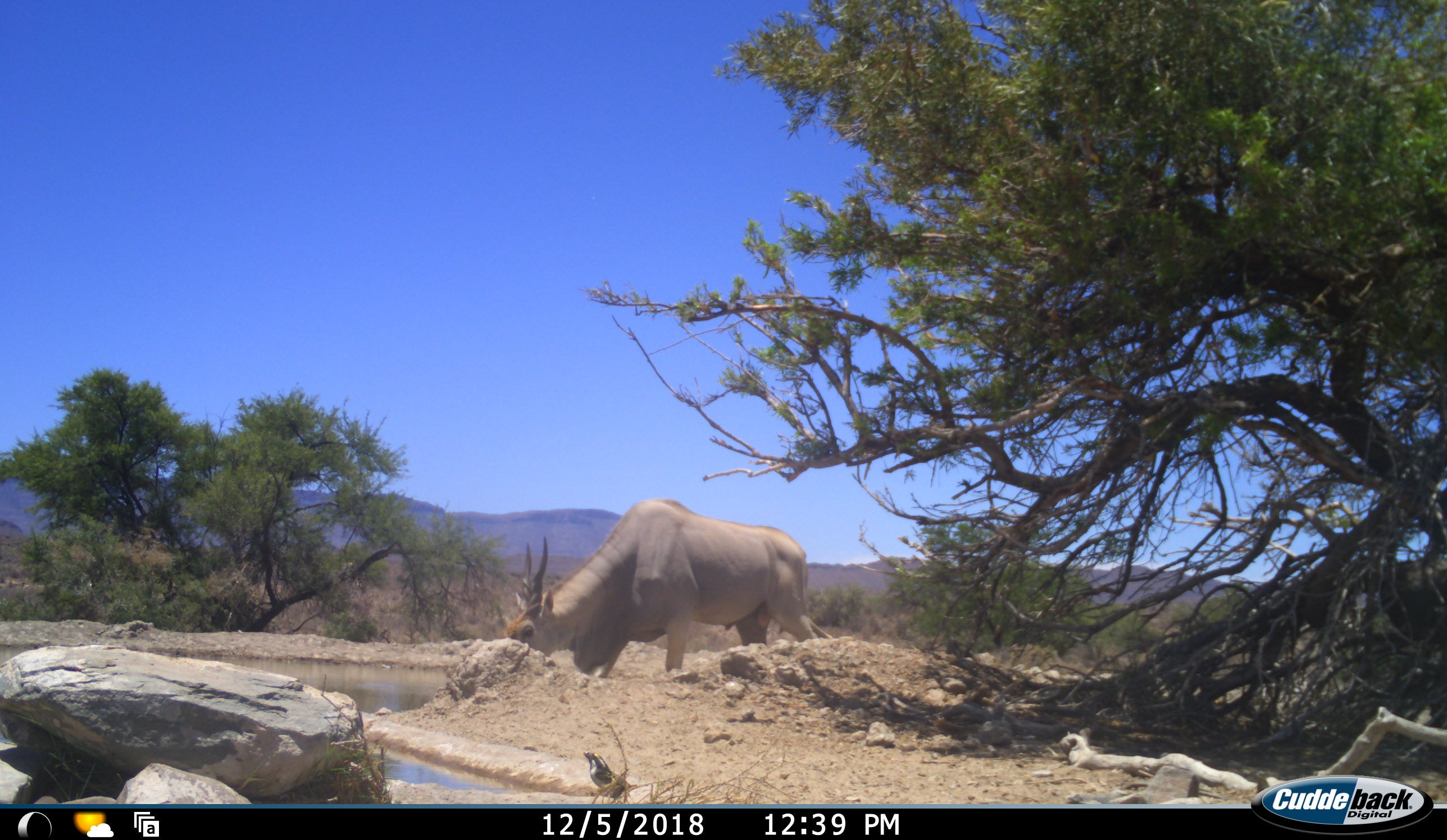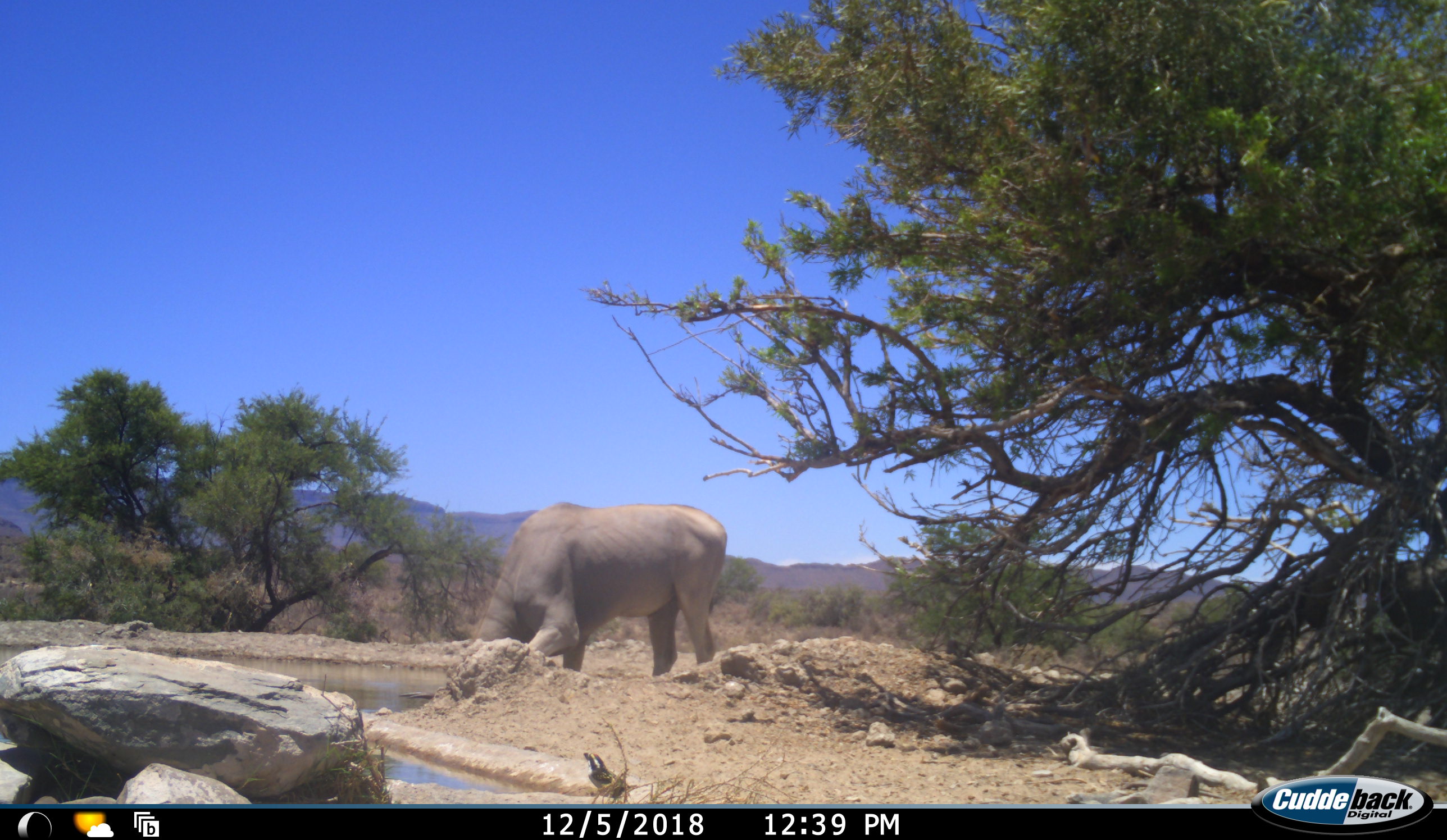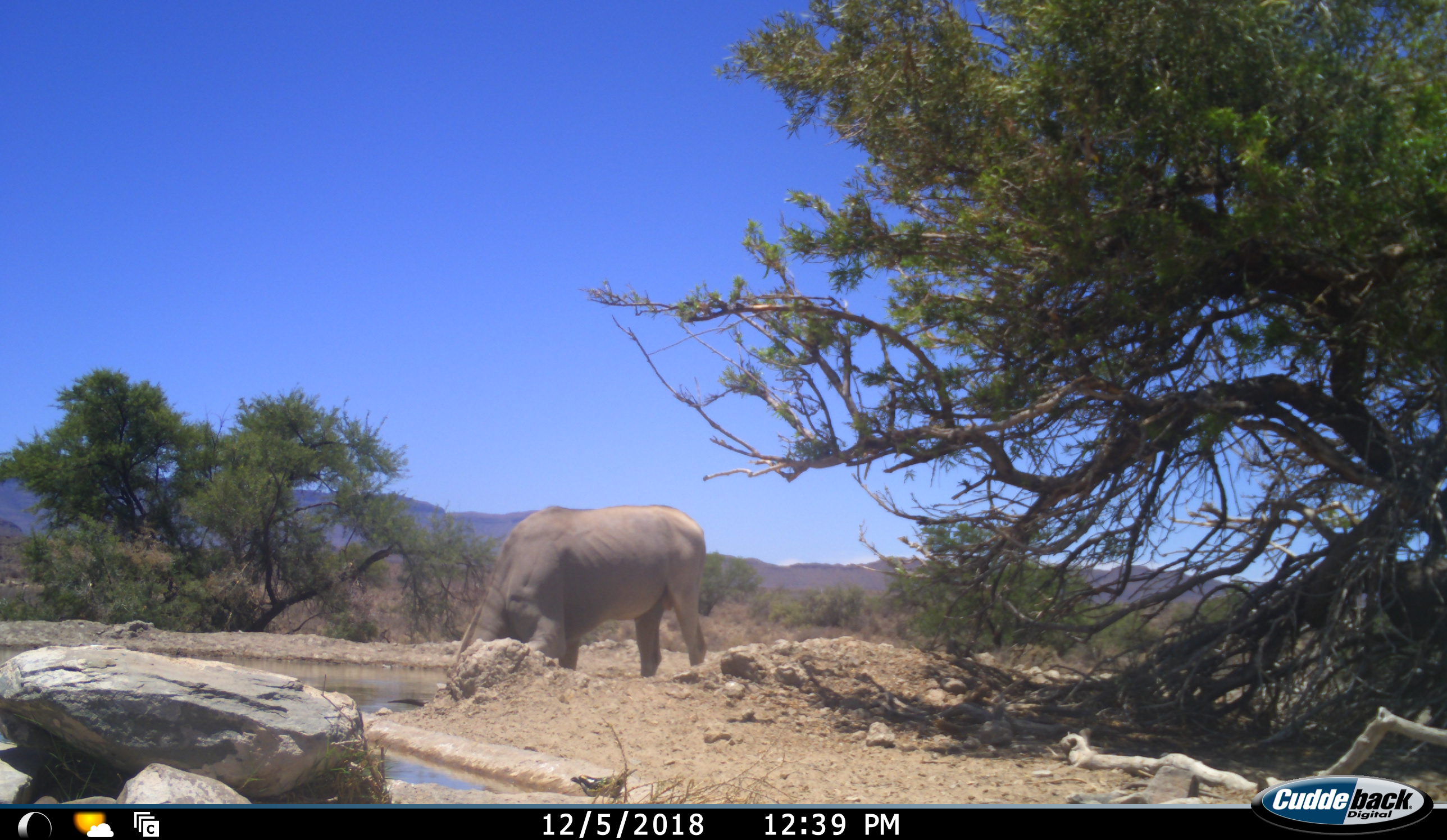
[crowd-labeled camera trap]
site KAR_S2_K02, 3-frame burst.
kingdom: Animalia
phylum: Chordata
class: Mammalia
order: Artiodactyla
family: Bovidae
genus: Tragelaphus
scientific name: Tragelaphus oryx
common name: eland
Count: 1.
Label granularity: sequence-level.